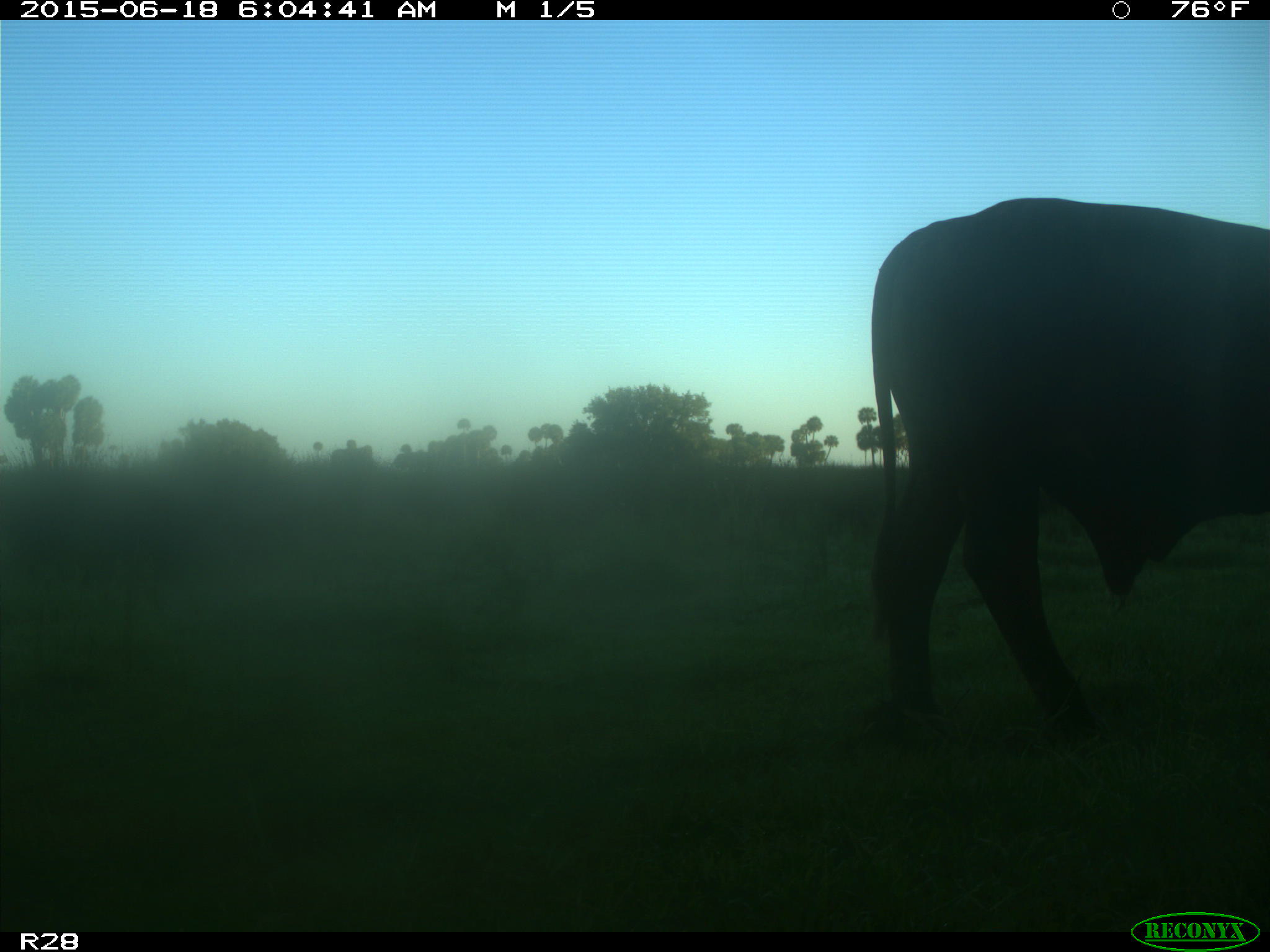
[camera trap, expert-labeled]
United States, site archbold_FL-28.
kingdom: Animalia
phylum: Chordata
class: Mammalia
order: Artiodactyla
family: Bovidae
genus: Bos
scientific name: Bos taurus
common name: domestic cow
Bos taurus (domestic cow).